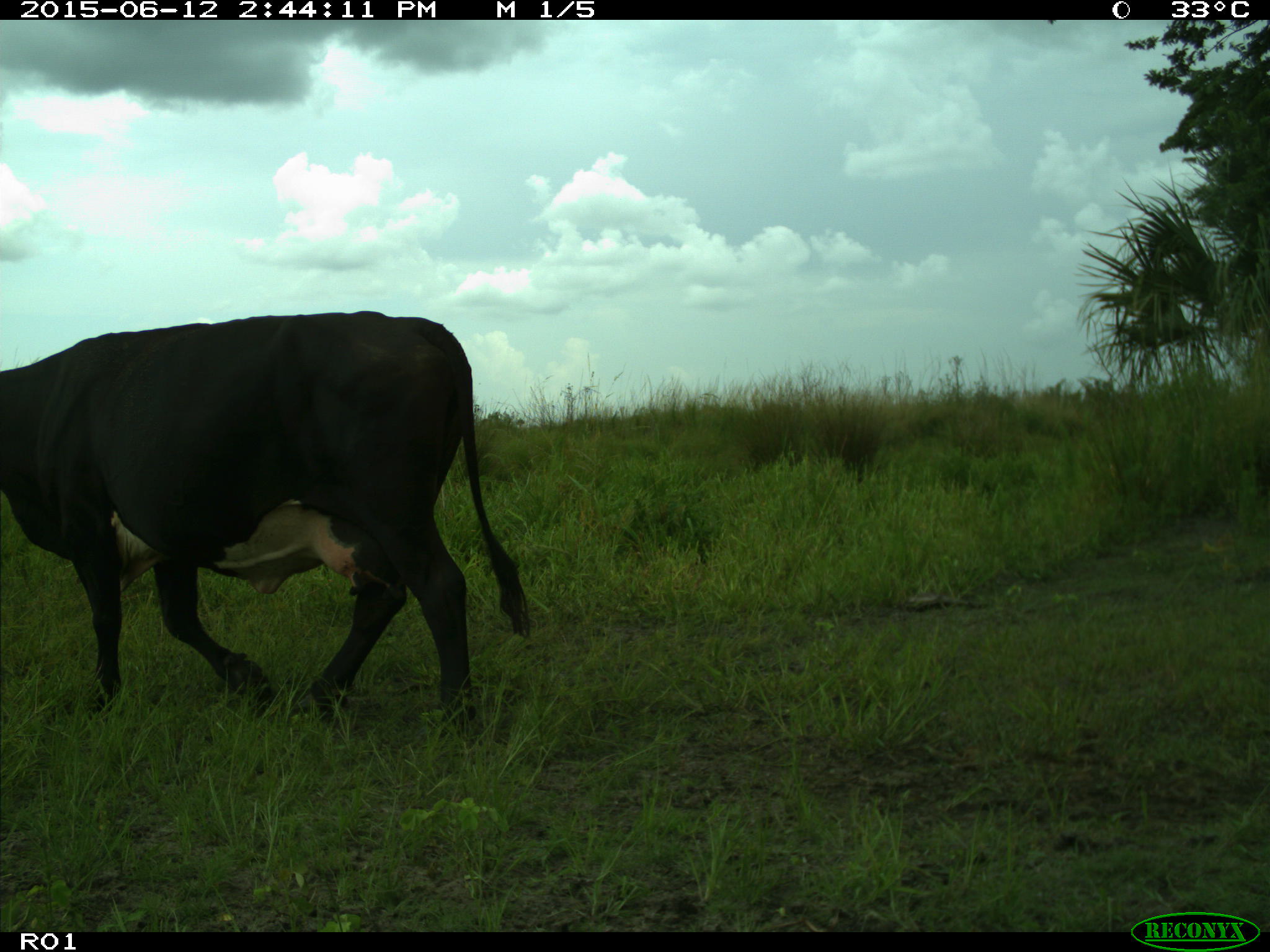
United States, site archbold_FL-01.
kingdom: Animalia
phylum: Chordata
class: Mammalia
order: Artiodactyla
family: Bovidae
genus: Bos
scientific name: Bos taurus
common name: domestic cow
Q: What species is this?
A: Bos taurus (domestic cow).